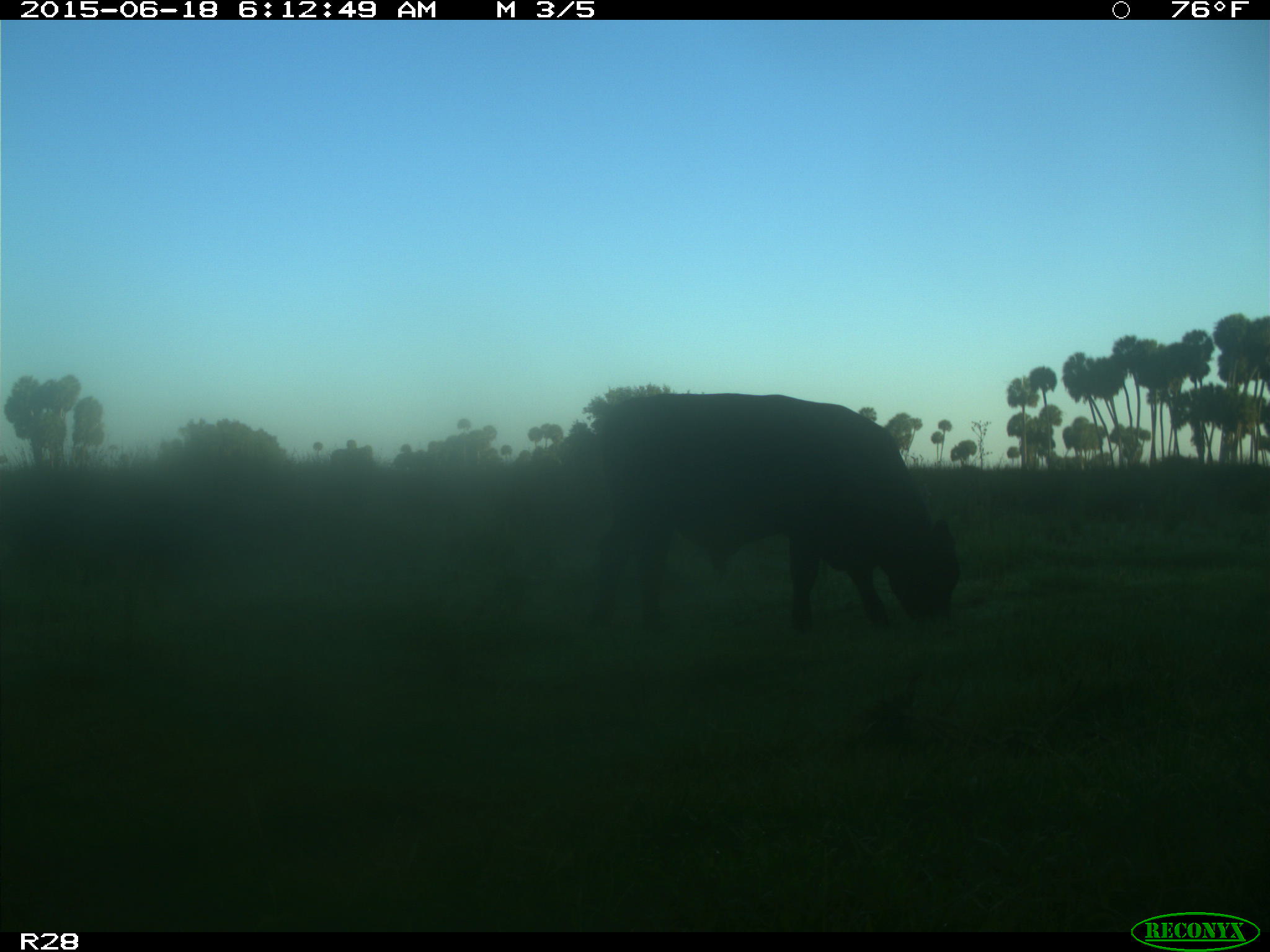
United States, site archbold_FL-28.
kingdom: Animalia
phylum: Chordata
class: Mammalia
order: Artiodactyla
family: Bovidae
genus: Bos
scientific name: Bos taurus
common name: domestic cow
Bos taurus (domestic cow).